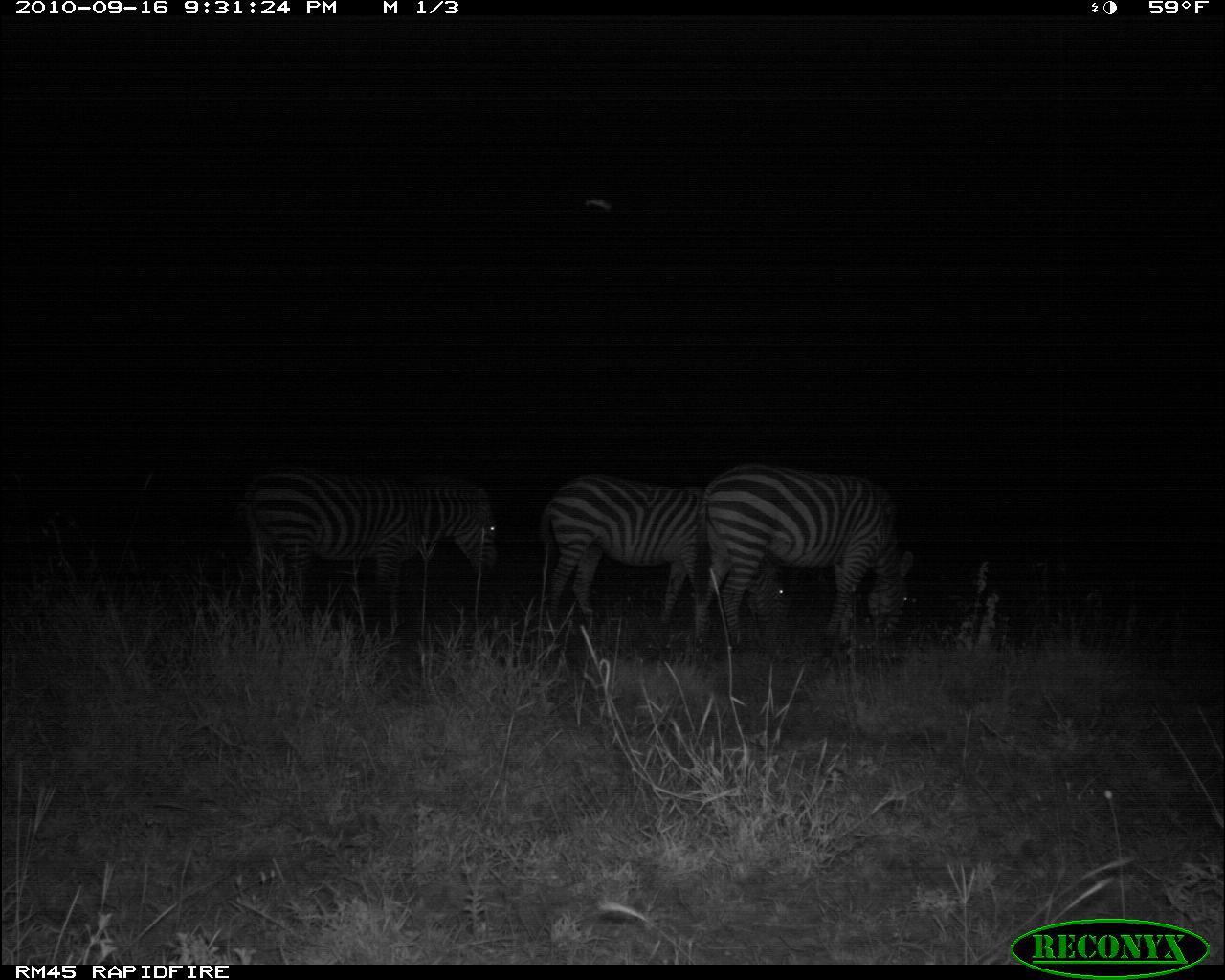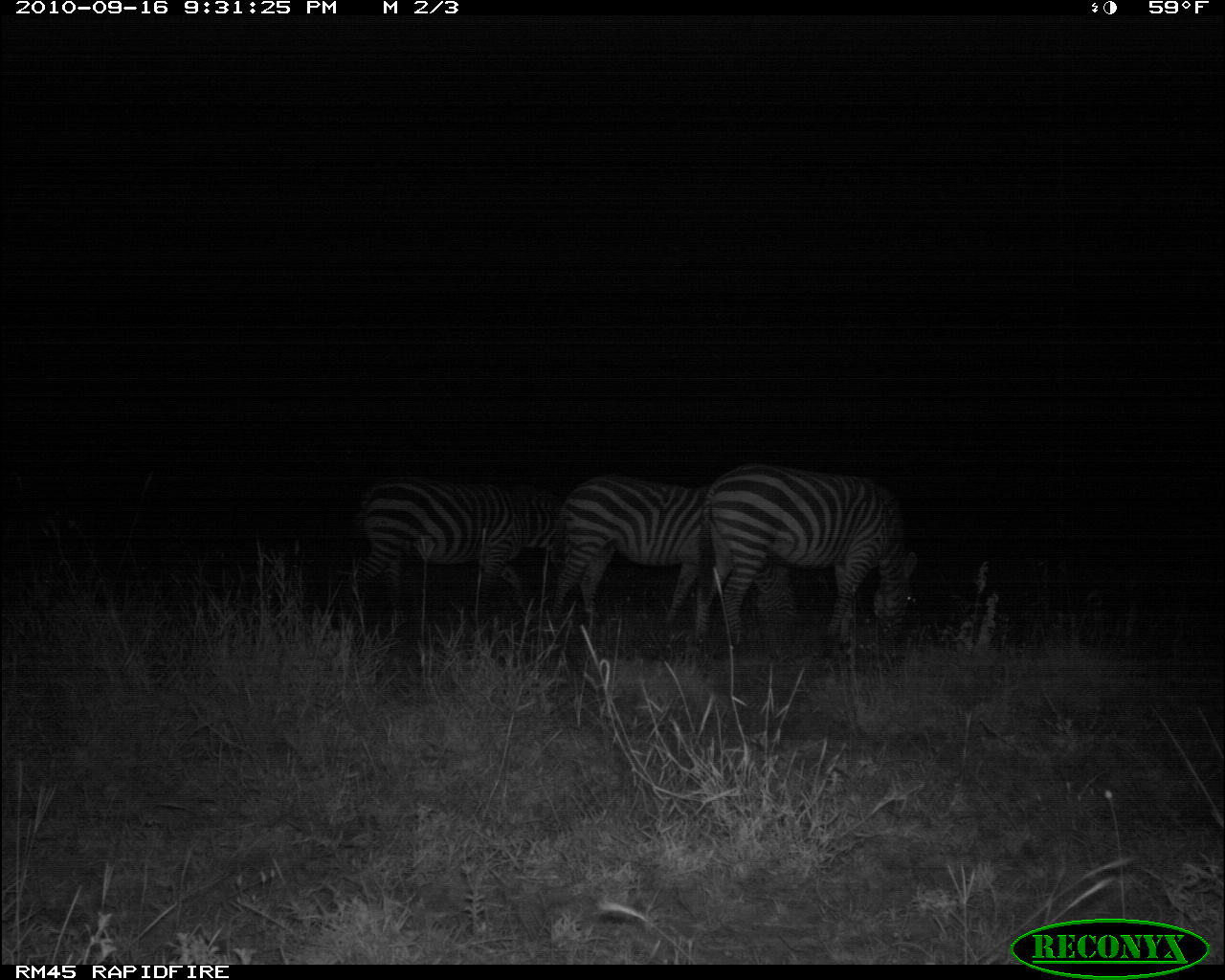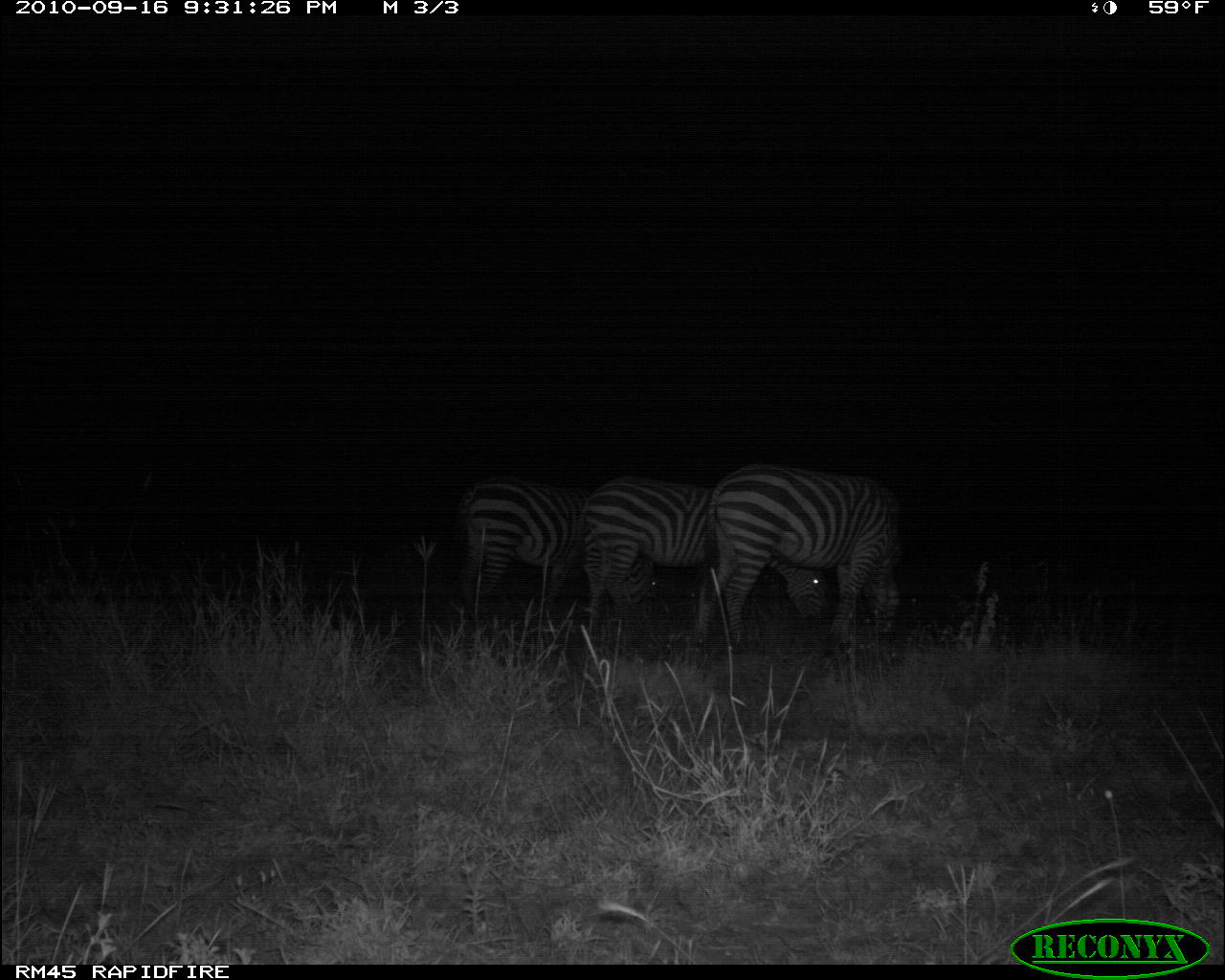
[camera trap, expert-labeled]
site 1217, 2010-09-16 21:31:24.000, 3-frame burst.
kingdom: Animalia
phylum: Chordata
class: Mammalia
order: Perissodactyla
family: Equidae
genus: Equus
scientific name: Equus quagga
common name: plains zebra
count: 3